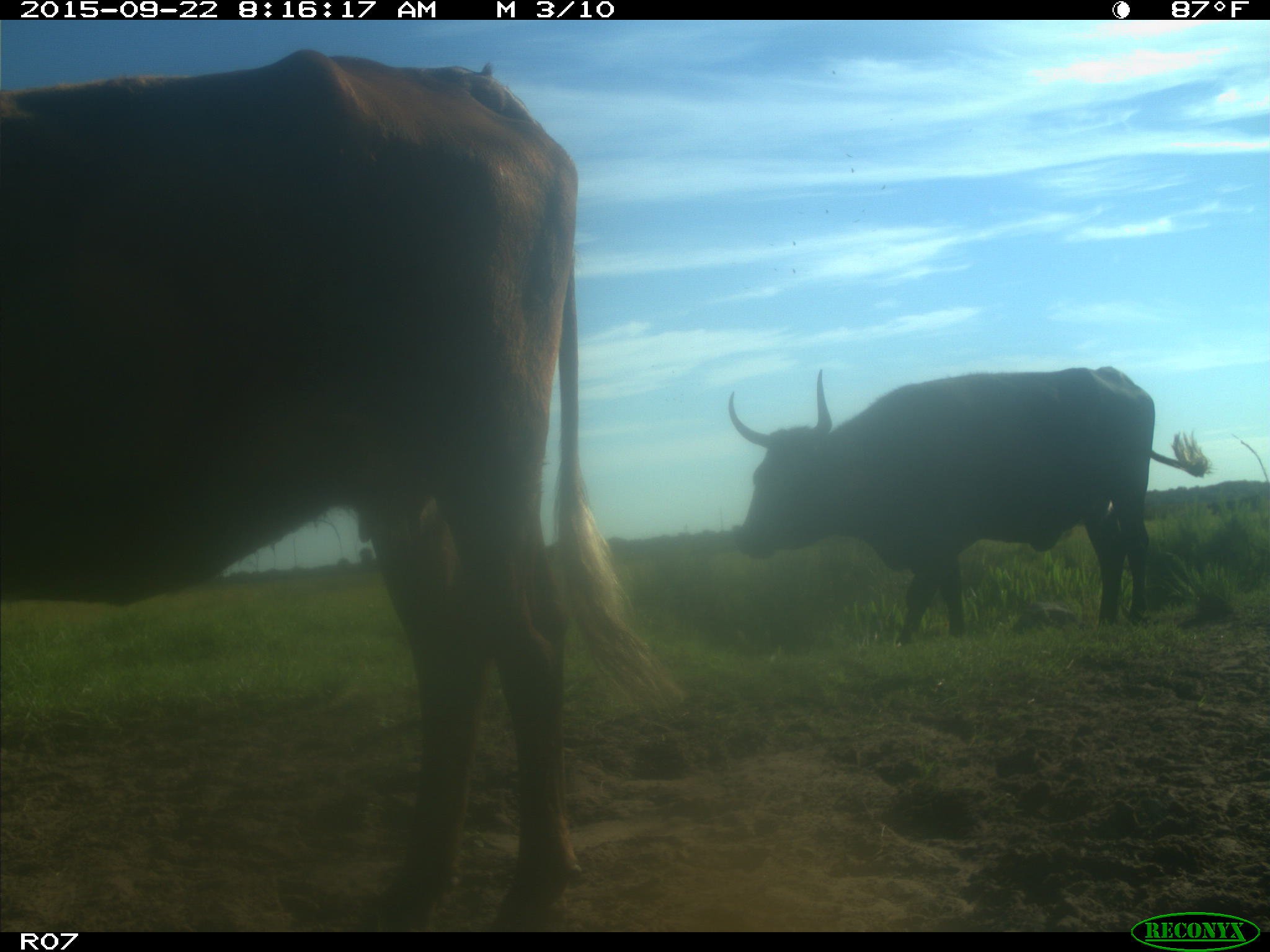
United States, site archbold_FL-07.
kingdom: Animalia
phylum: Chordata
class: Mammalia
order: Artiodactyla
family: Bovidae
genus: Bos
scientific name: Bos taurus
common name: domestic cow